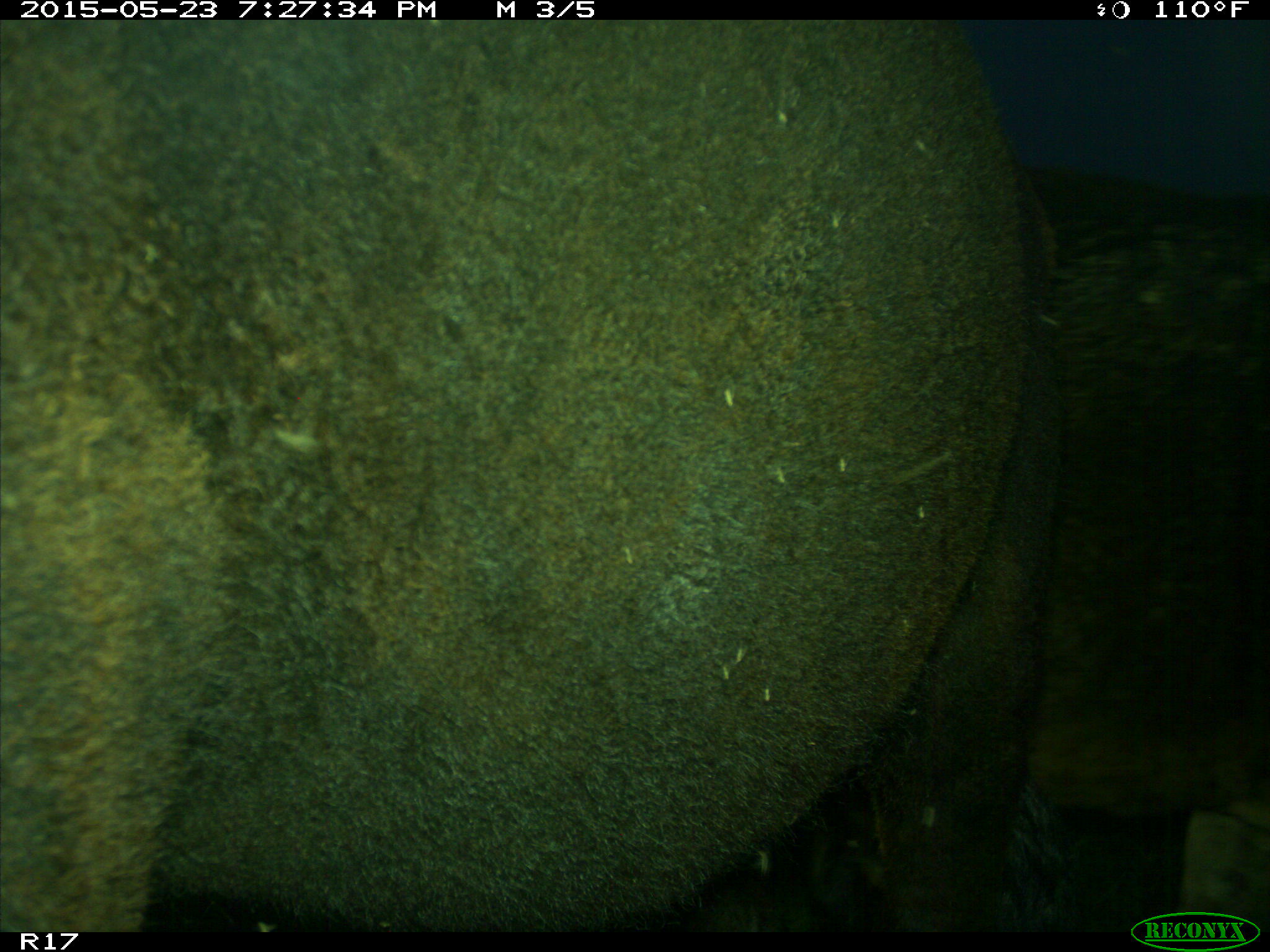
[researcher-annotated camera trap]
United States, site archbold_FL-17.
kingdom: Animalia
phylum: Chordata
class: Mammalia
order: Artiodactyla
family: Bovidae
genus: Bos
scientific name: Bos taurus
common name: domestic cow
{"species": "Bos taurus (domestic cow)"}